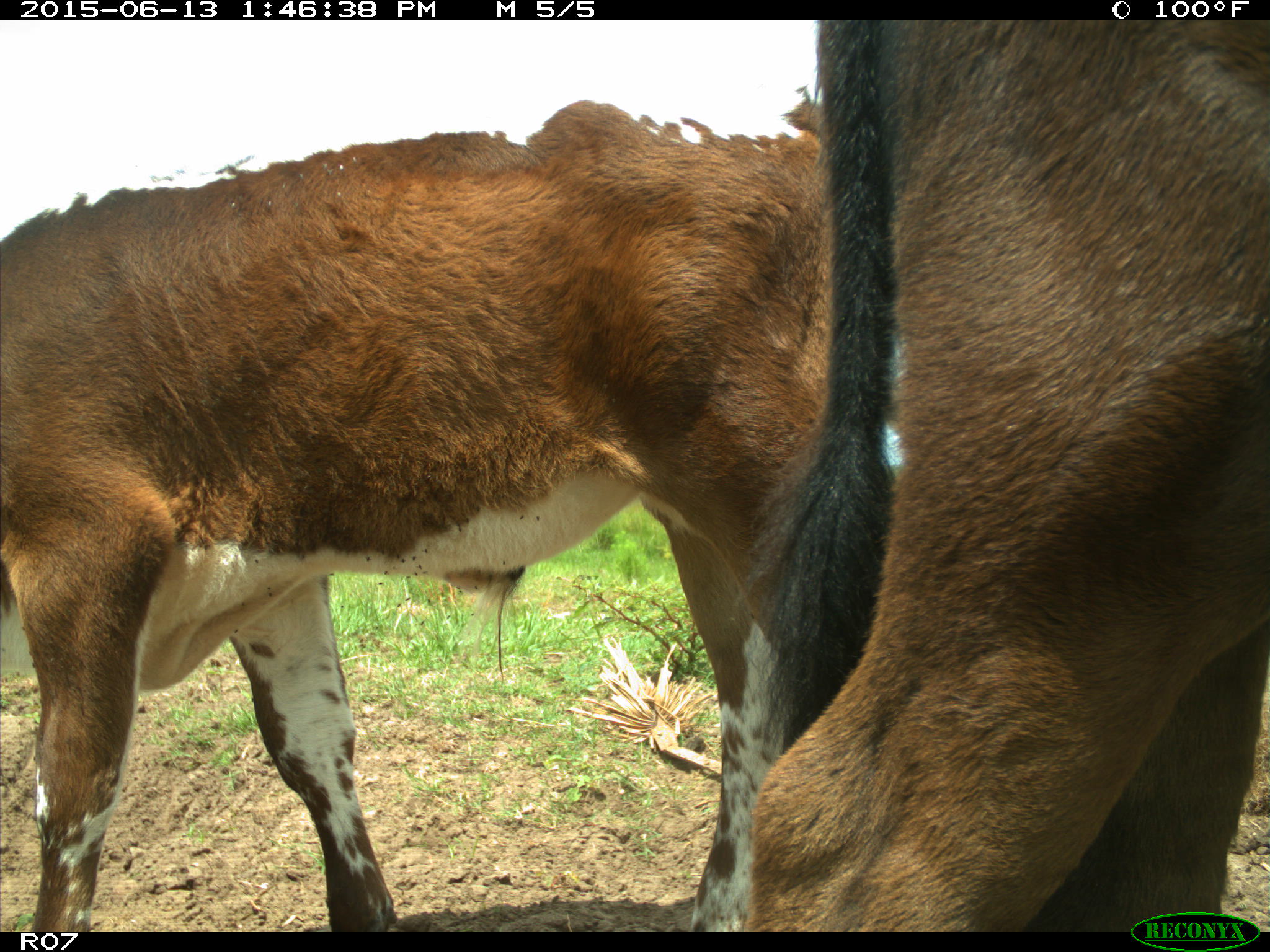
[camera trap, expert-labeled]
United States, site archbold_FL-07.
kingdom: Animalia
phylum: Chordata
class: Mammalia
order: Artiodactyla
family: Bovidae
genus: Bos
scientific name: Bos taurus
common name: domestic cow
Bos taurus (domestic cow).